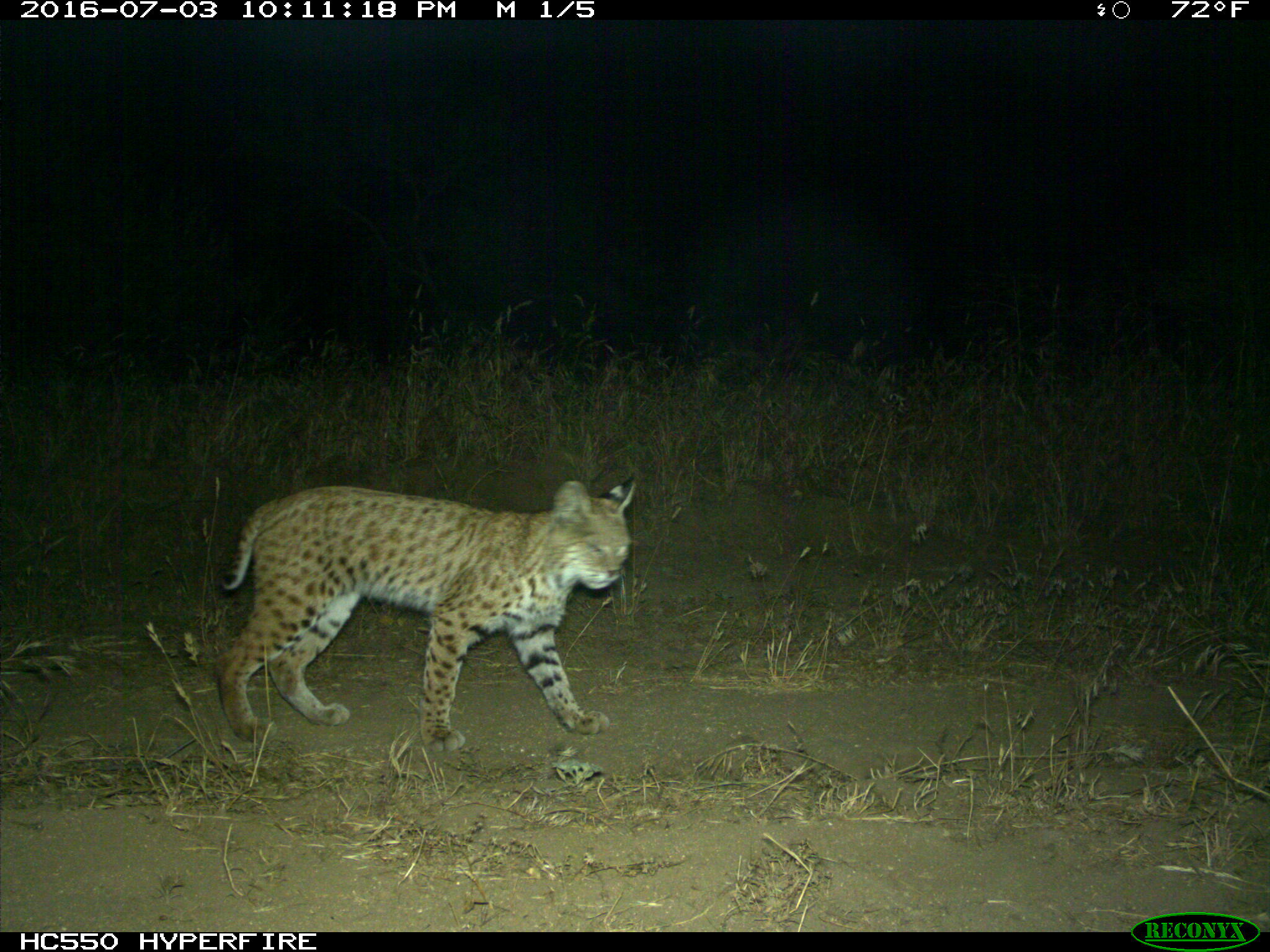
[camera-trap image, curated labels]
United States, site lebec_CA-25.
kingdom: Animalia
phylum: Chordata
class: Mammalia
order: Carnivora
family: Felidae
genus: Lynx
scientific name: Lynx rufus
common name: bobcat